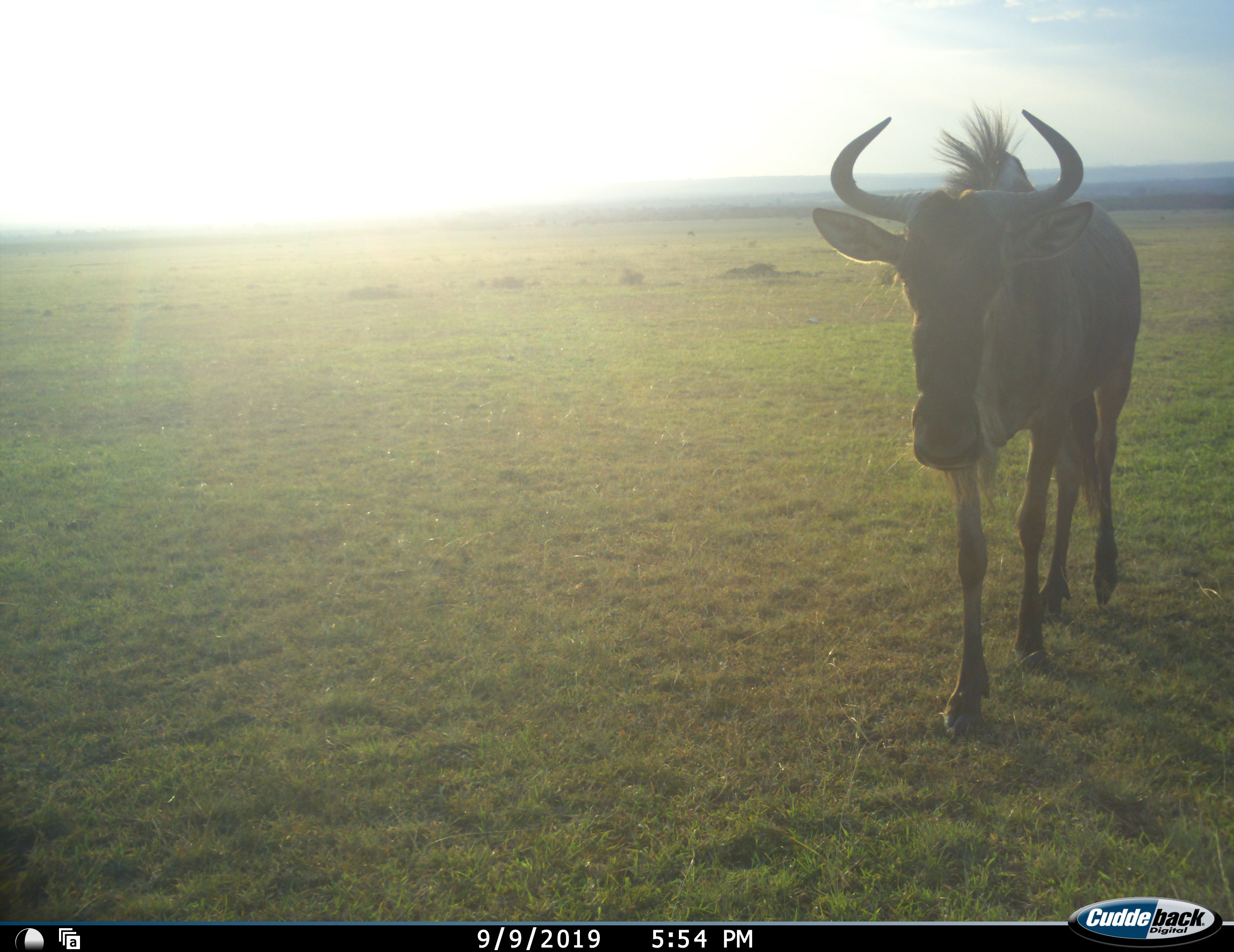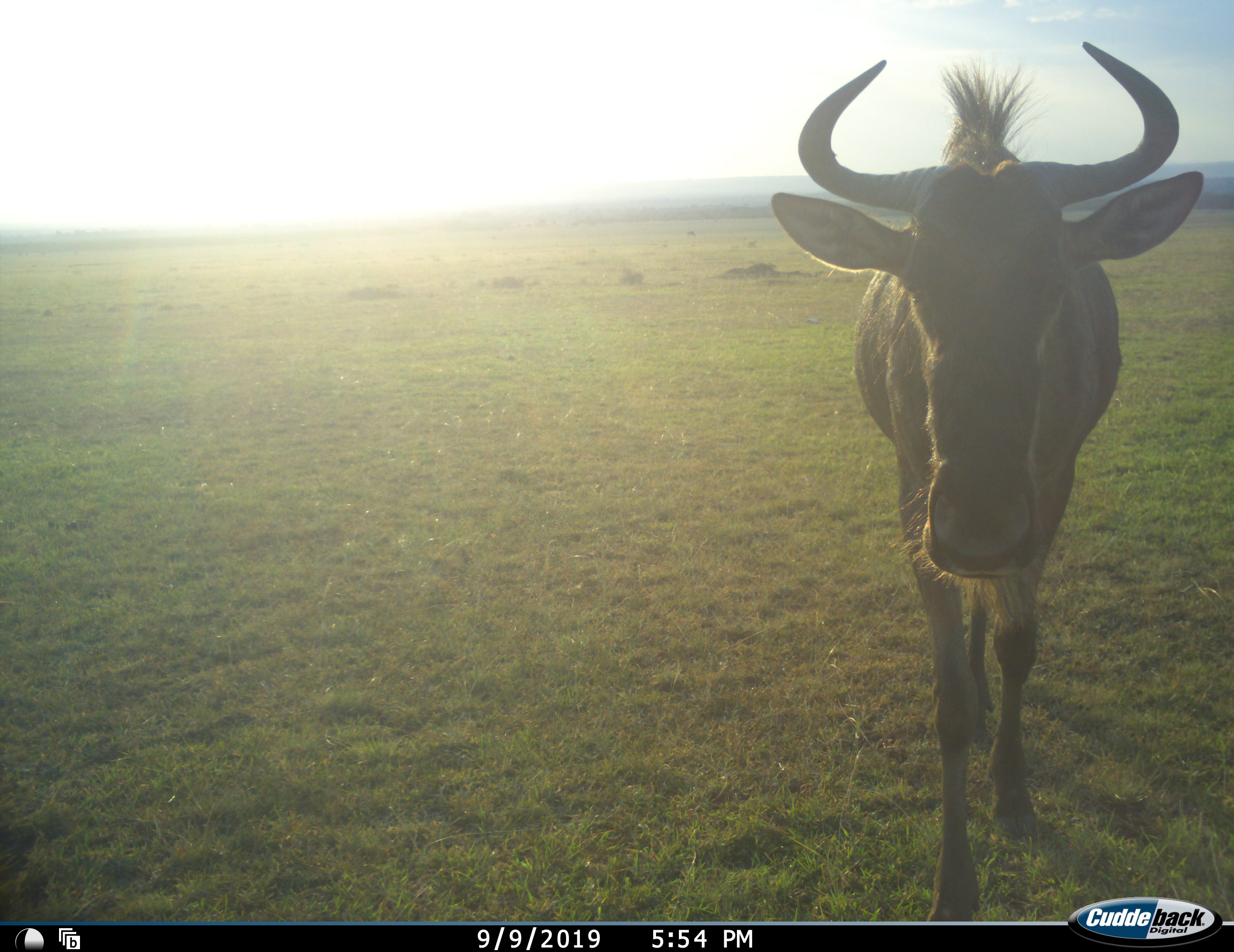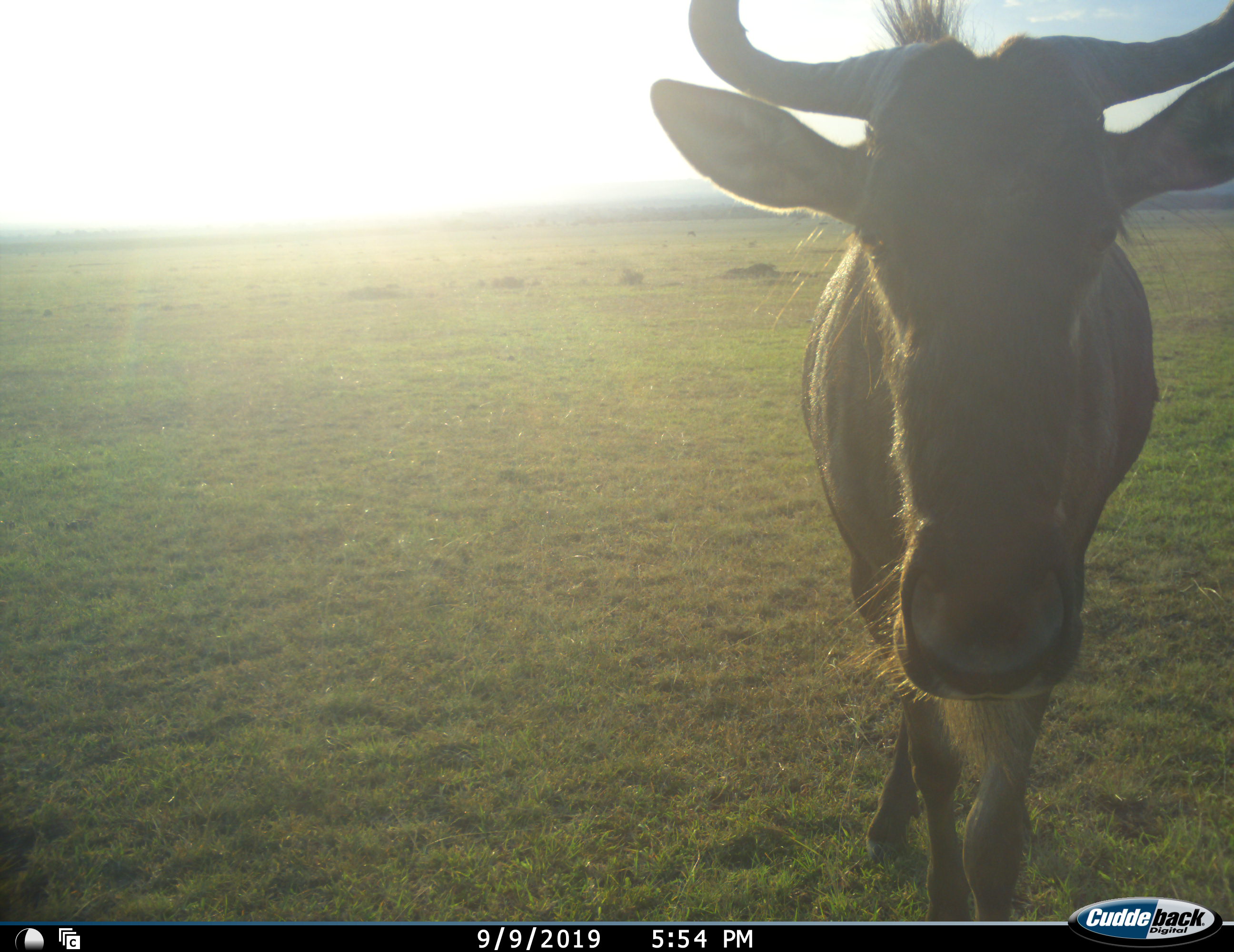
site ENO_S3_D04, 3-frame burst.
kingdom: Animalia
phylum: Chordata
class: Mammalia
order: Artiodactyla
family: Bovidae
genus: Connochaetes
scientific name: Connochaetes taurinus taurinus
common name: blue wildebeest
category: wildebeestblue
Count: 1.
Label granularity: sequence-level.